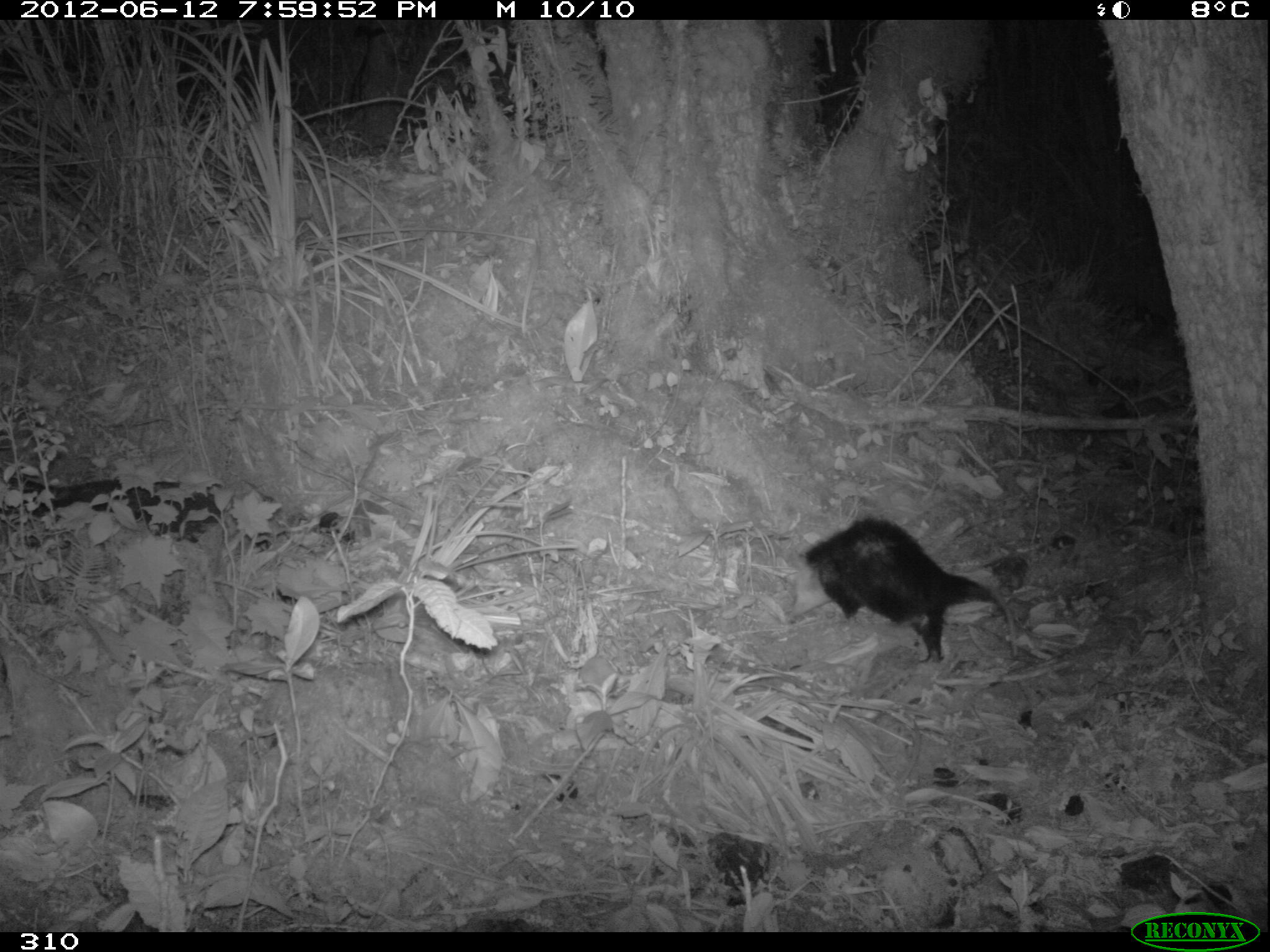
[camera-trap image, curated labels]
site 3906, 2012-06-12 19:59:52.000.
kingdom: Animalia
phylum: Chordata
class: Mammalia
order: Didelphimorphia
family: Didelphidae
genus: Didelphis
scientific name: Didelphis pernigra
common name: andean white-eared opossum